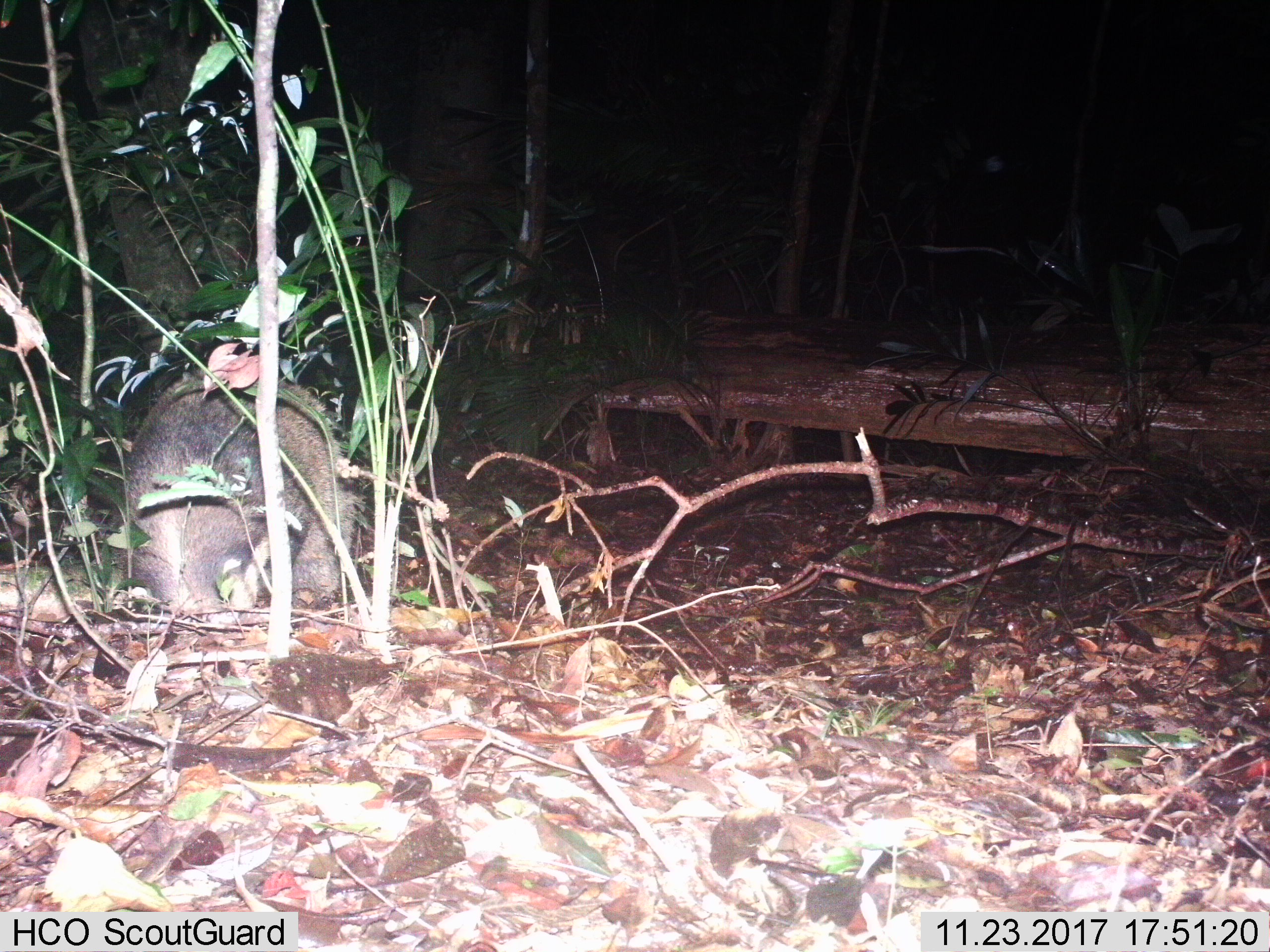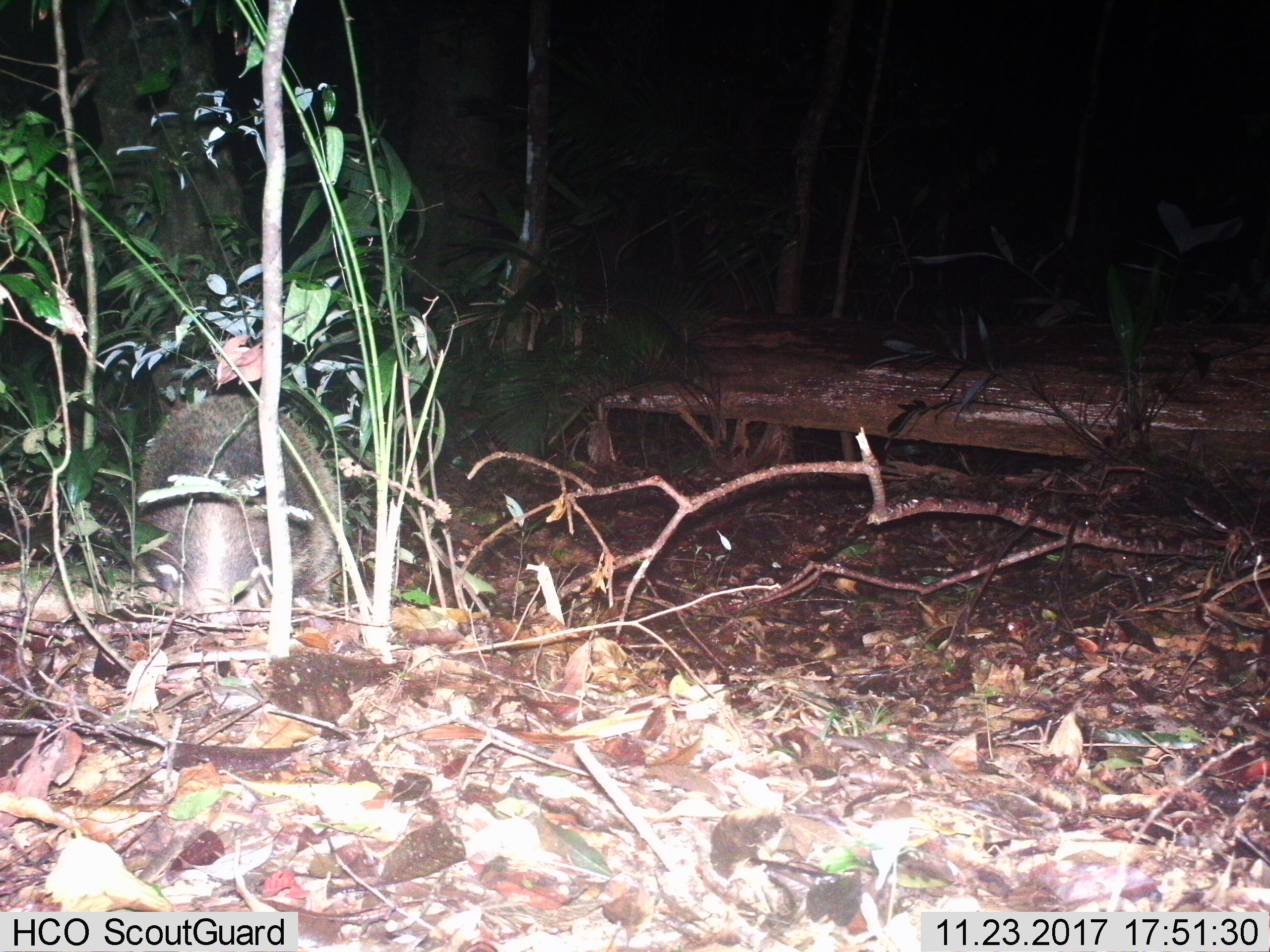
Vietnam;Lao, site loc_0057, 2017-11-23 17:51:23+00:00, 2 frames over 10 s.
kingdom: Animalia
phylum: Chordata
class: Mammalia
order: Carnivora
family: Mustelidae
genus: Arctonyx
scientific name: Arctonyx collaris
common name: hog badger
Hog badger (Arctonyx collaris). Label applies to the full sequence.